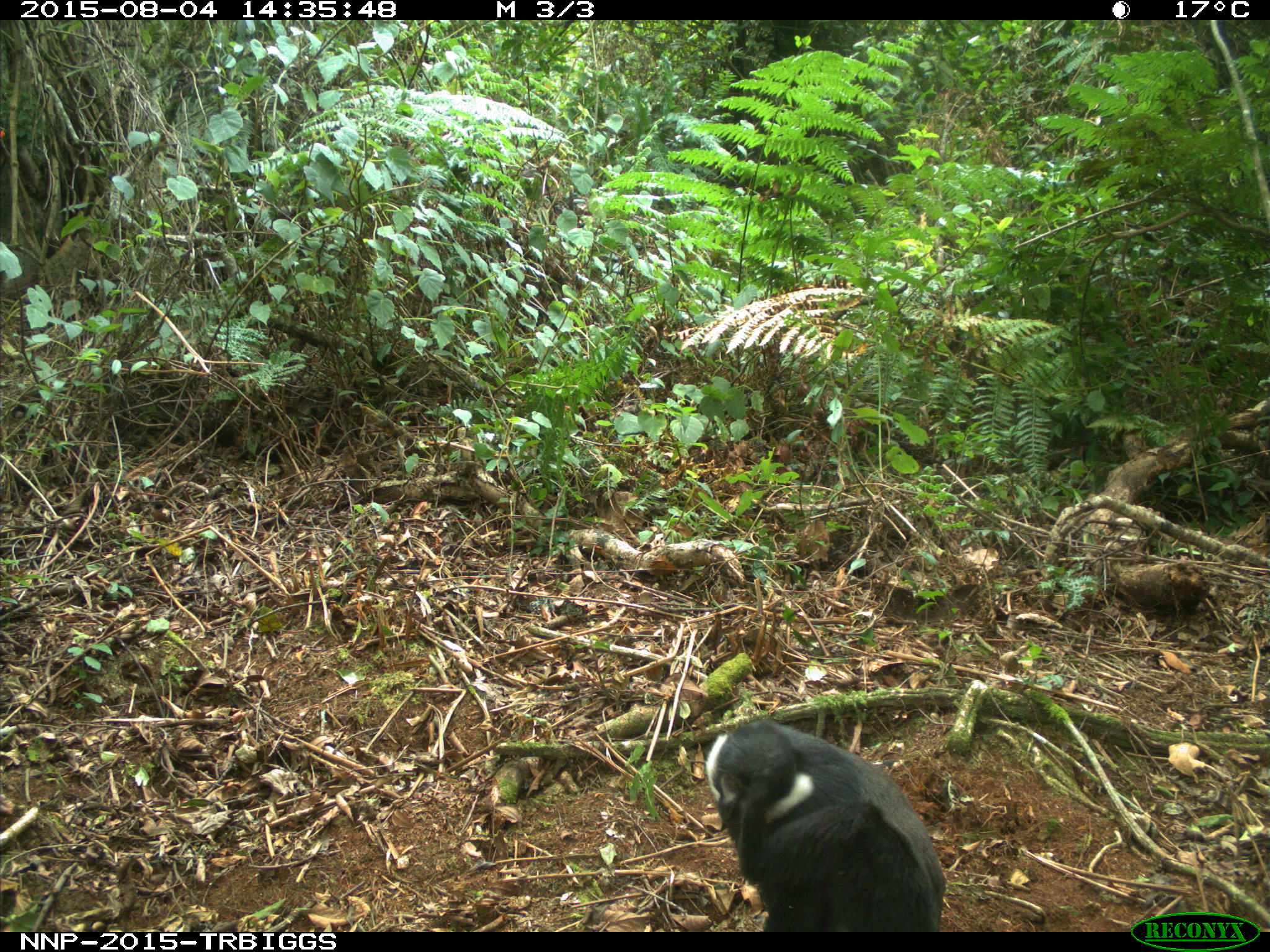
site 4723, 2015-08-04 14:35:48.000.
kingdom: Animalia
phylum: Chordata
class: Mammalia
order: Primates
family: Cercopithecidae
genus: Allochrocebus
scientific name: Allochrocebus lhoesti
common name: l'hoest's monkey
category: cercopithecus lhoesti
Cercopithecus lhoesti (l'hoest's monkey) (Allochrocebus lhoesti), count 1.